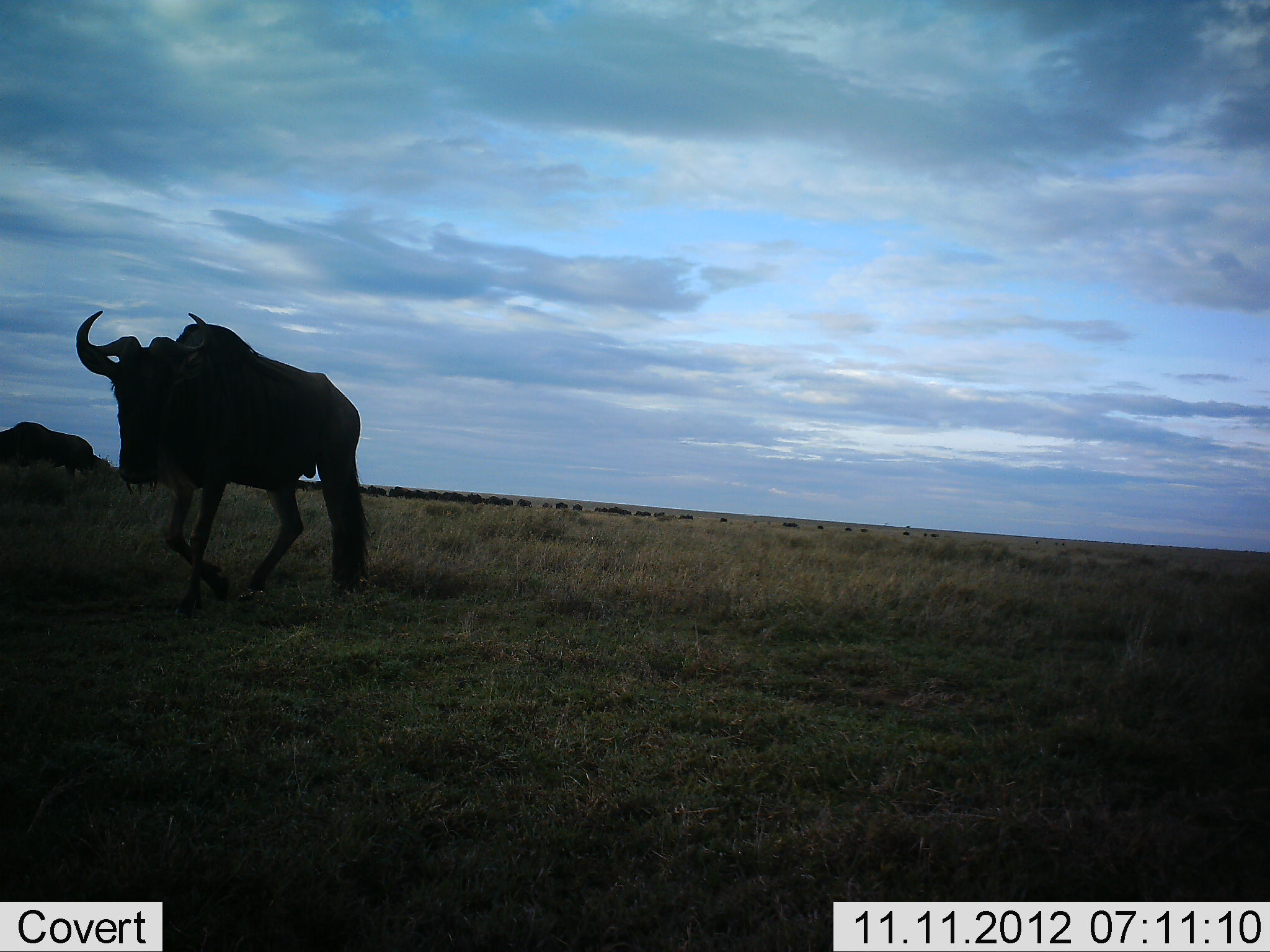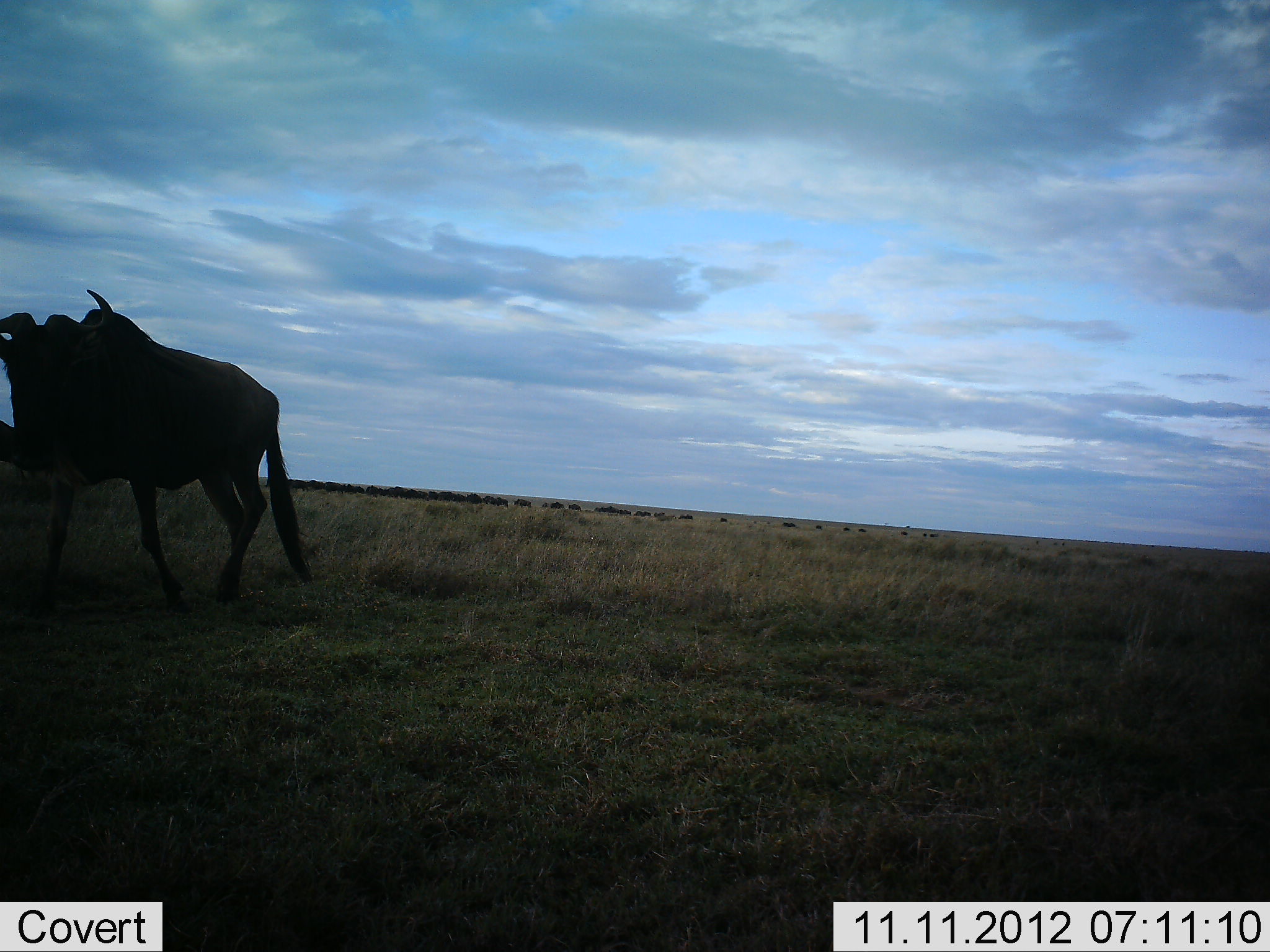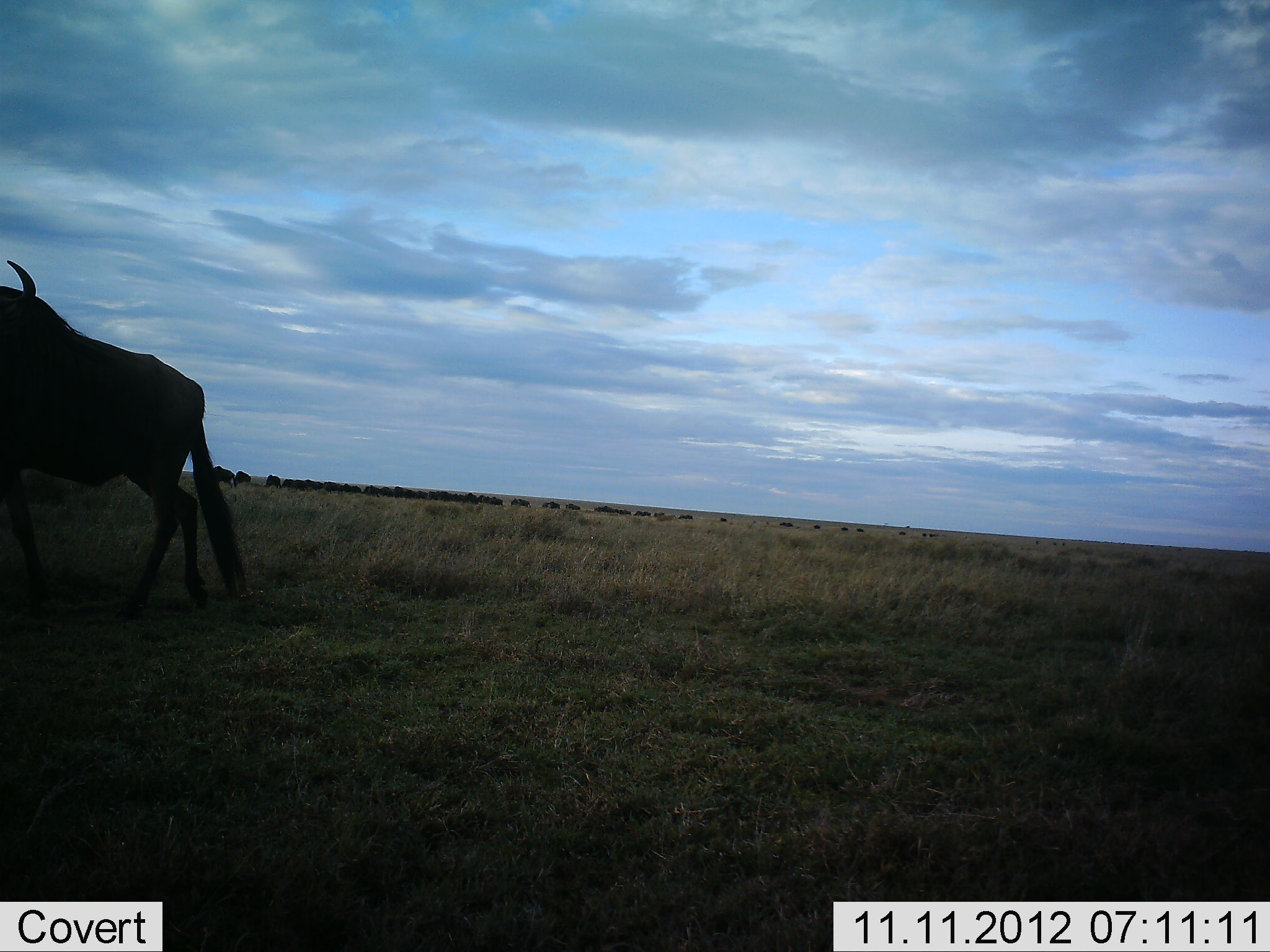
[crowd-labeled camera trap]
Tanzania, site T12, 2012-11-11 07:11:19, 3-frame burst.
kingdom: Animalia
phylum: Chordata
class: Mammalia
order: Artiodactyla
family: Bovidae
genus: Connochaetes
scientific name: Connochaetes taurinus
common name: blue wildebeest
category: wildebeest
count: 11-50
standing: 10%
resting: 0%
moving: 90%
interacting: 0%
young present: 0%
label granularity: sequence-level